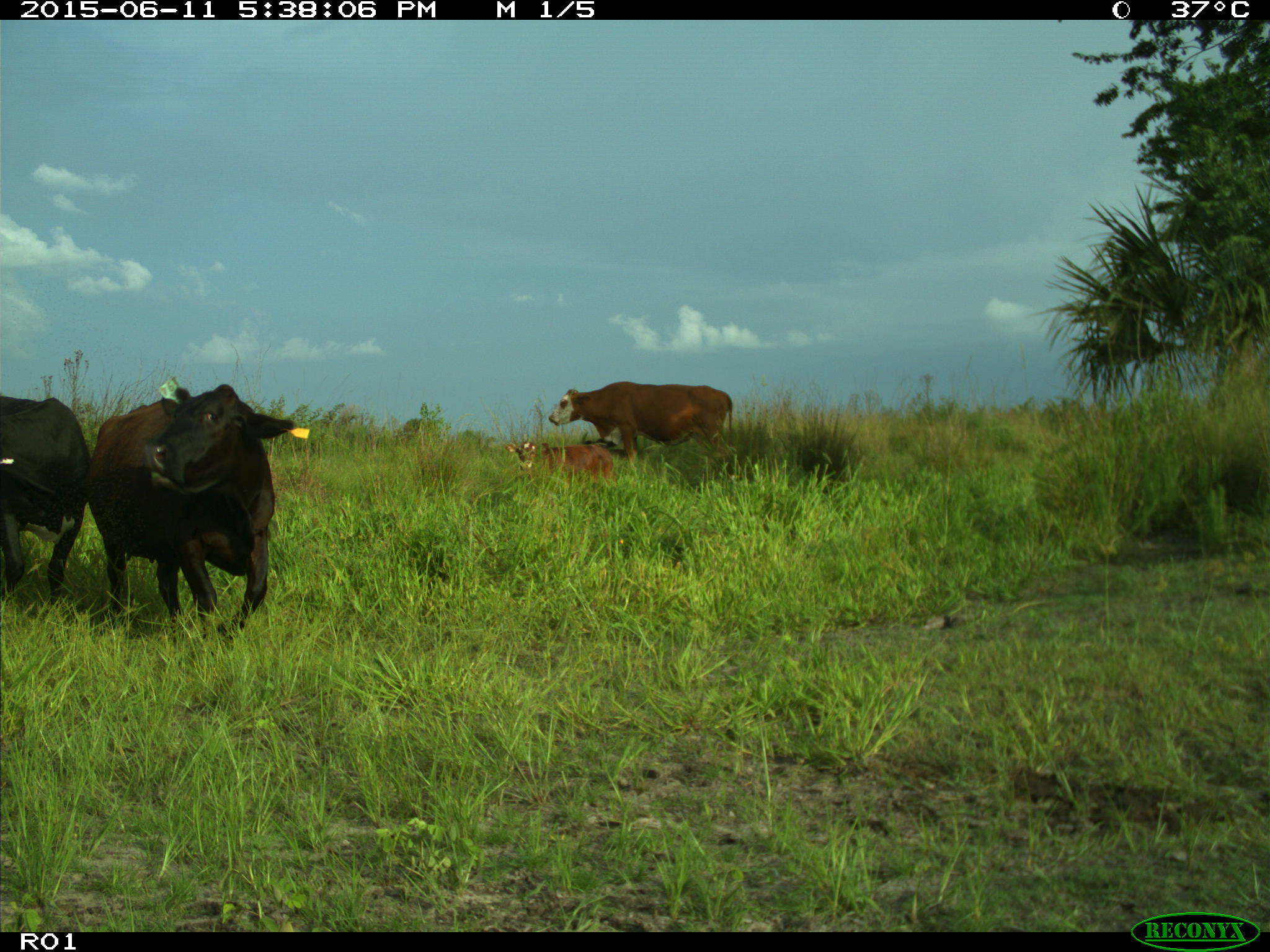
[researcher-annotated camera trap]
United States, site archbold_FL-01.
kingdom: Animalia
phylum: Chordata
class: Mammalia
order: Artiodactyla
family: Bovidae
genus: Bos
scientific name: Bos taurus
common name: domestic cow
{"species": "Bos taurus (domestic cow)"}